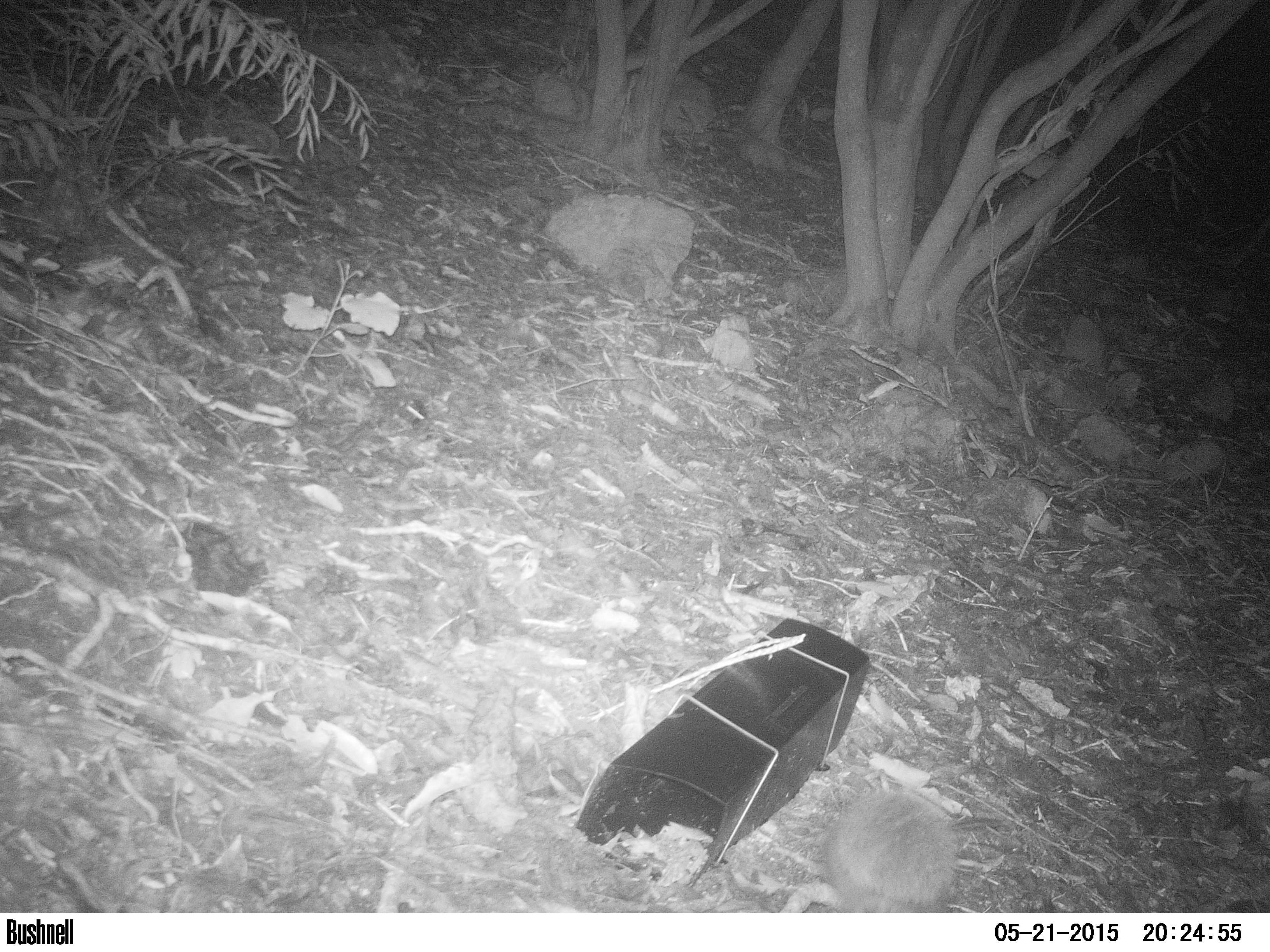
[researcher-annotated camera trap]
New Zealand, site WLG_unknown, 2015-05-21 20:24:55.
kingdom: Animalia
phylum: Chordata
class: Mammalia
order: Eulipotyphla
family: Erinaceidae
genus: Erinaceus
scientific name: Erinaceus europaeus europaeus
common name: european hedgehog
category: hedgehog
Hedgehog (european hedgehog) (Erinaceus europaeus europaeus).